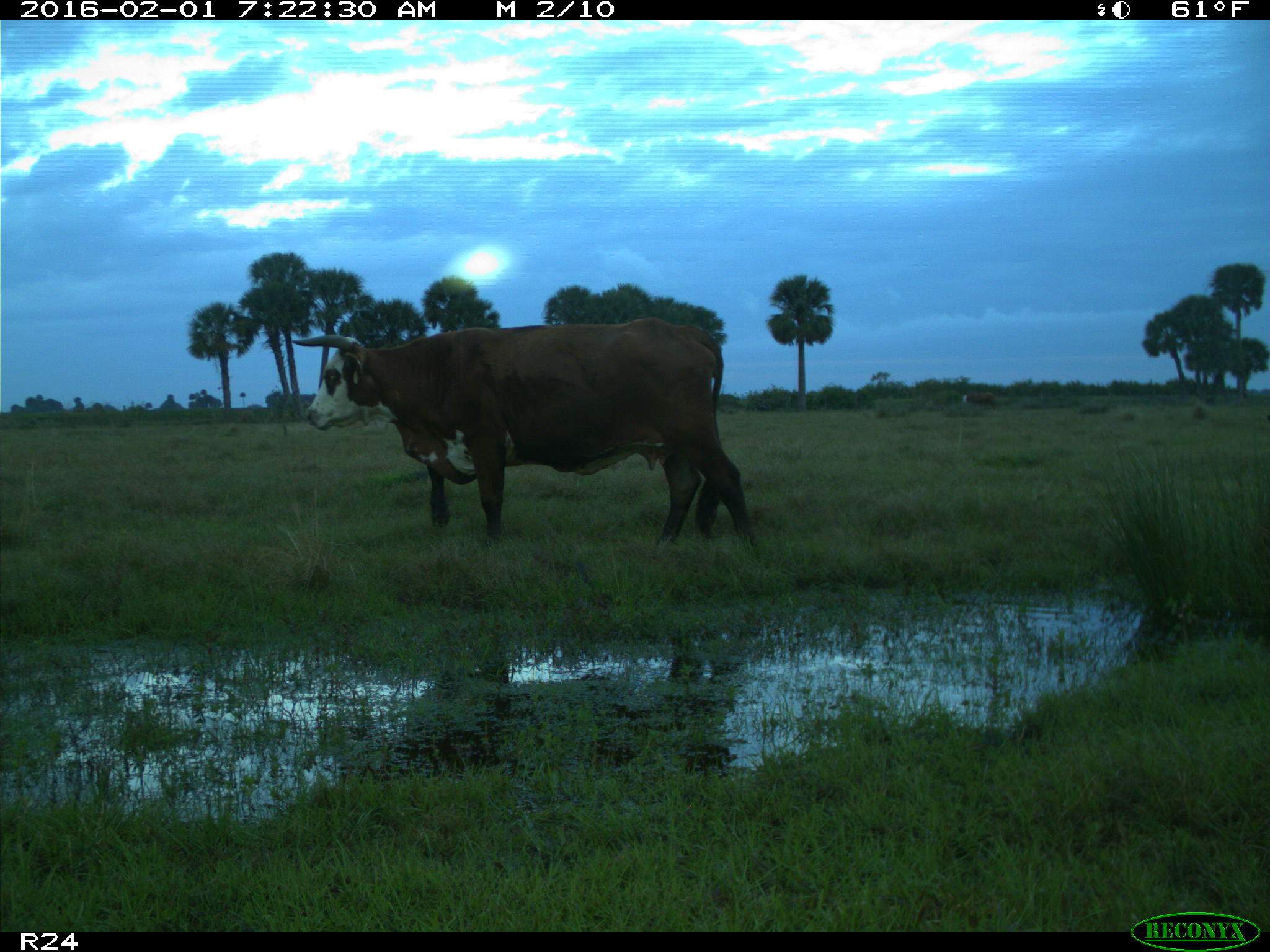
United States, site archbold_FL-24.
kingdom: Animalia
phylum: Chordata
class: Mammalia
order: Artiodactyla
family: Bovidae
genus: Bos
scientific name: Bos taurus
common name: domestic cow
Bos taurus (domestic cow).